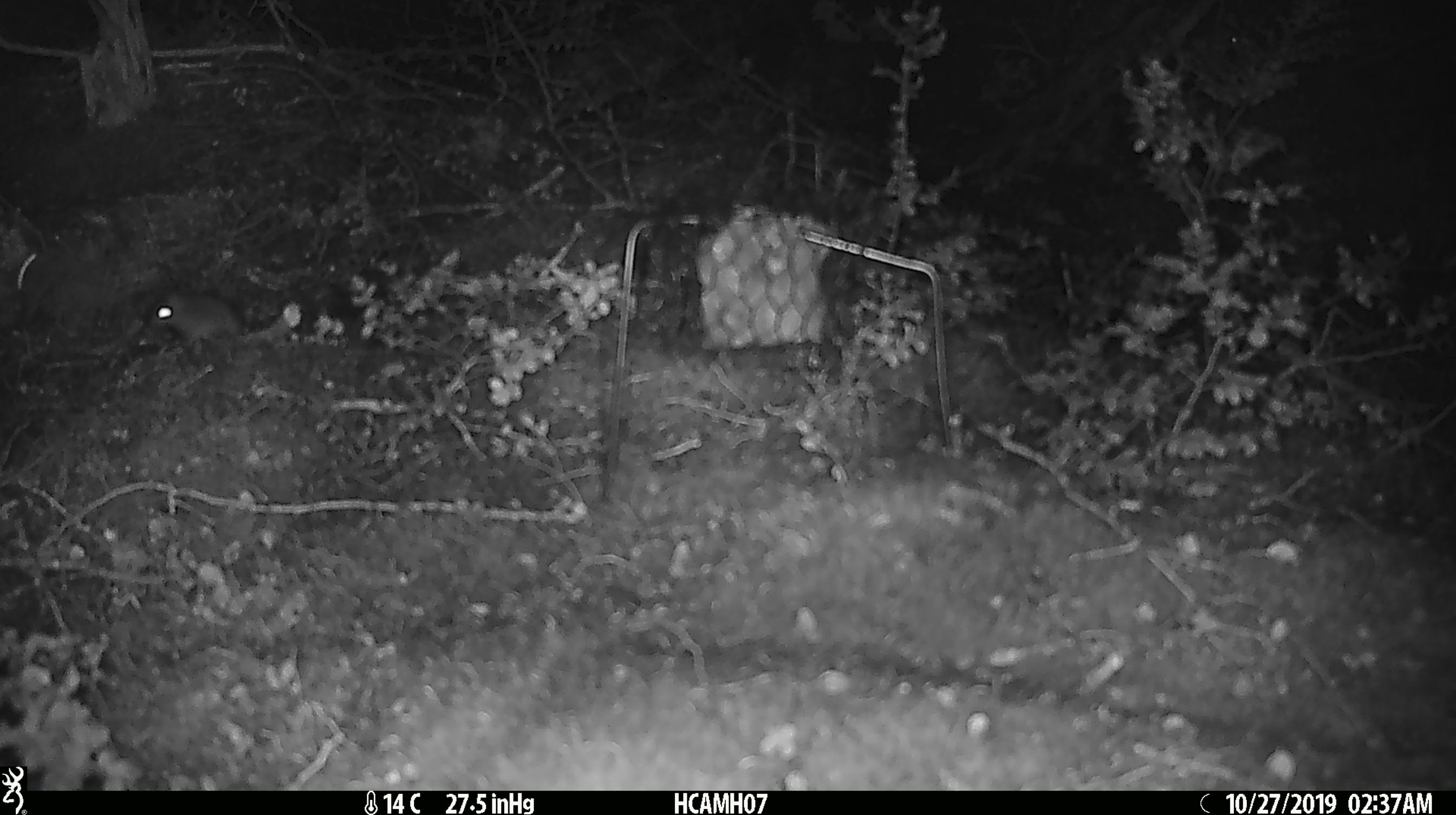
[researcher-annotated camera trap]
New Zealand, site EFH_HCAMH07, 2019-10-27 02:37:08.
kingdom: Animalia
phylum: Chordata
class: Mammalia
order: Rodentia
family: Muridae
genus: Mus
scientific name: Mus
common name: mouse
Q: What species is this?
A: Mouse (Mus).